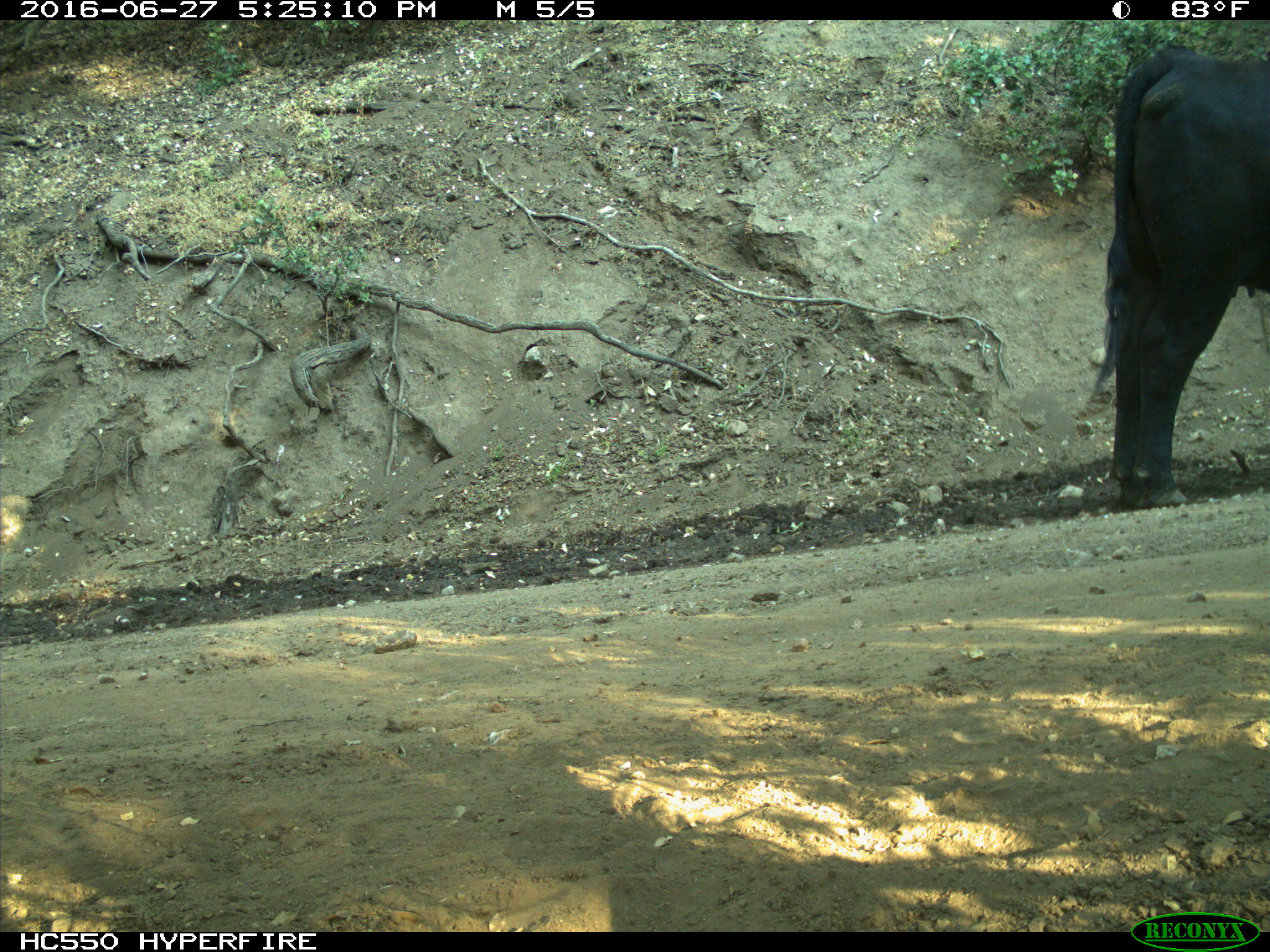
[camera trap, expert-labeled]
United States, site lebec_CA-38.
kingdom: Animalia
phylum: Chordata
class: Mammalia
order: Artiodactyla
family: Bovidae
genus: Bos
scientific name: Bos taurus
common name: domestic cow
Bos taurus (domestic cow).